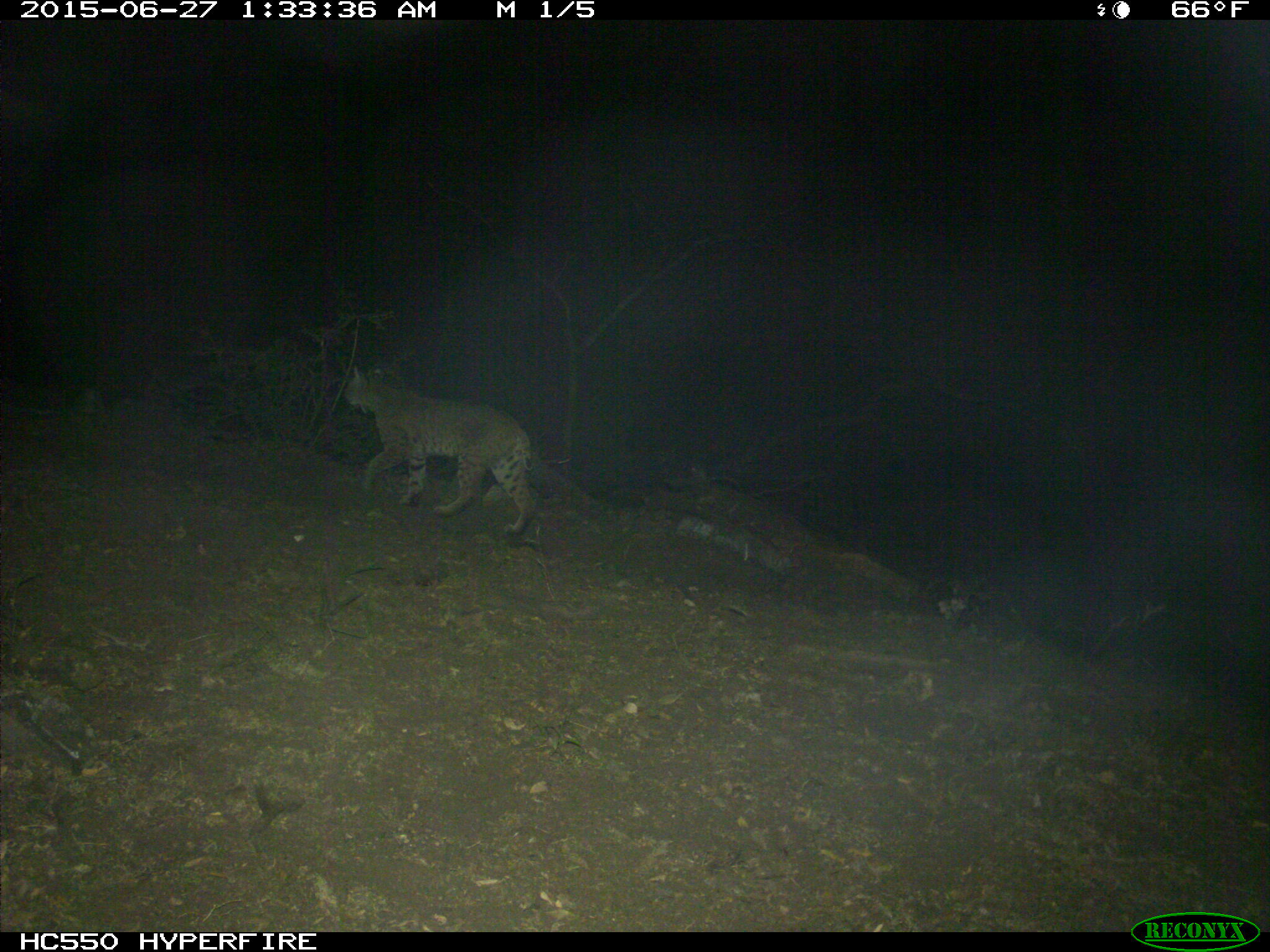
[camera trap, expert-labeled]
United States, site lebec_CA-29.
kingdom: Animalia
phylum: Chordata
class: Mammalia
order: Carnivora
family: Felidae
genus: Lynx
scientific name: Lynx rufus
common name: bobcat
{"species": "Lynx rufus (bobcat)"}